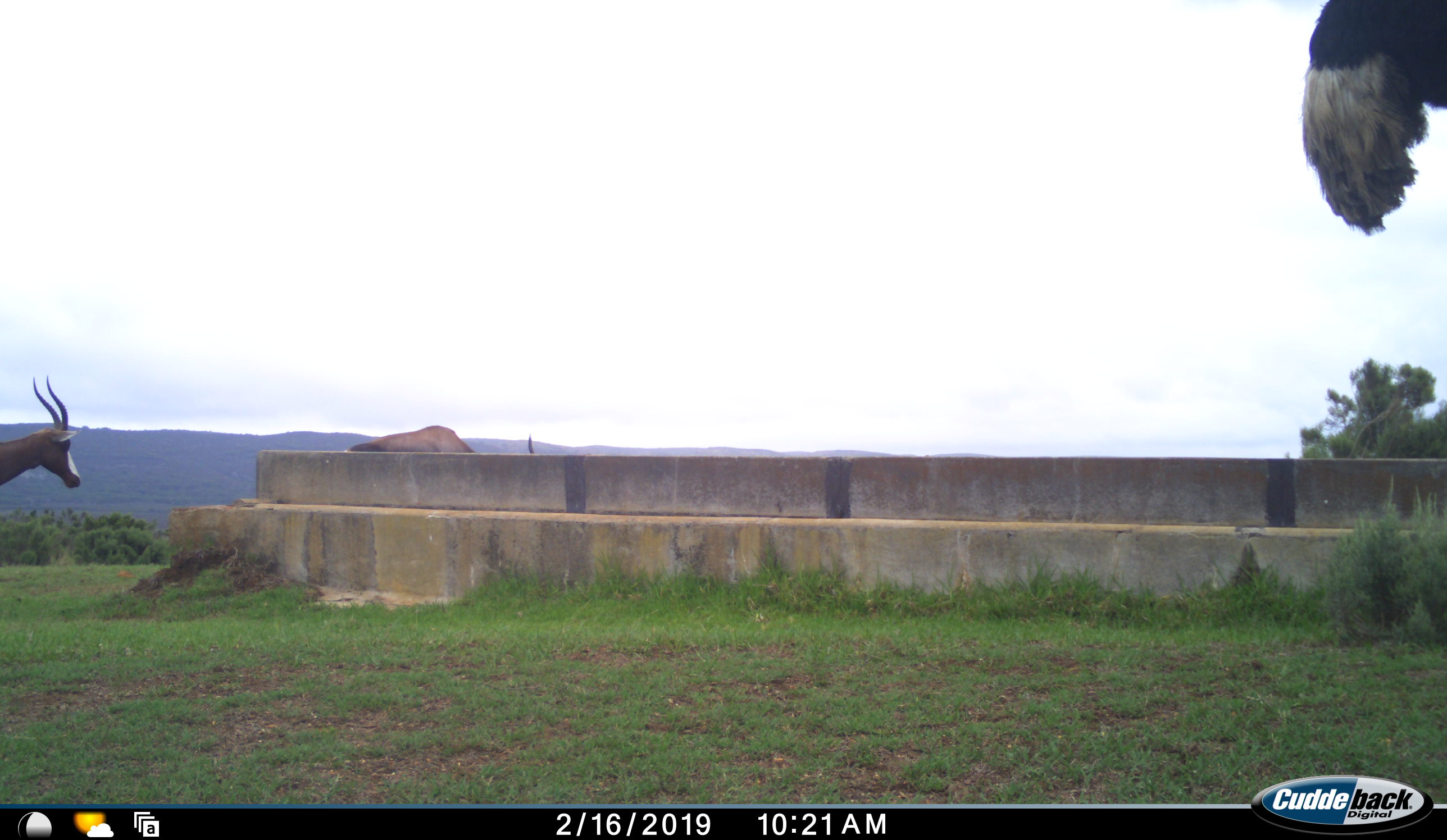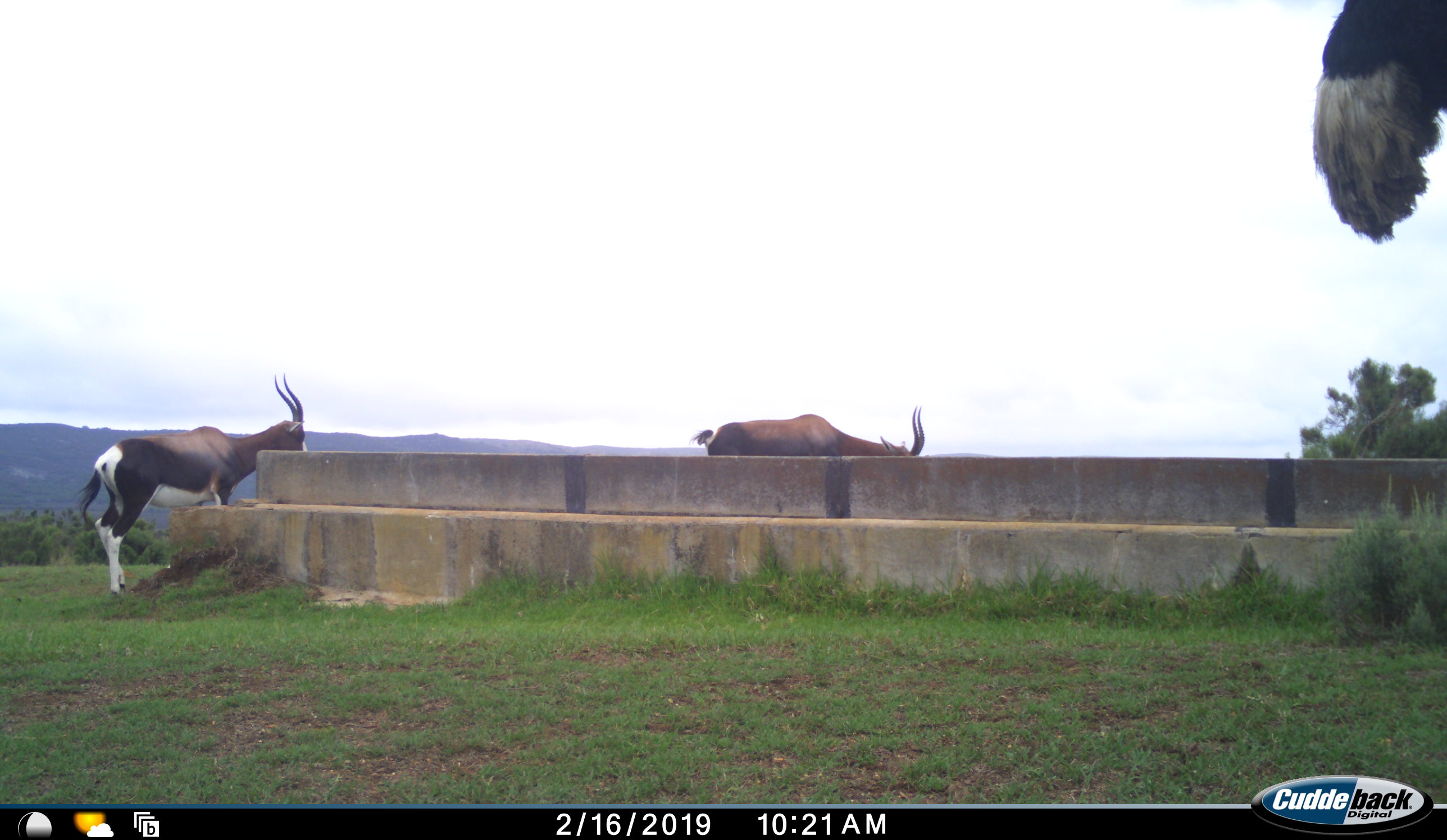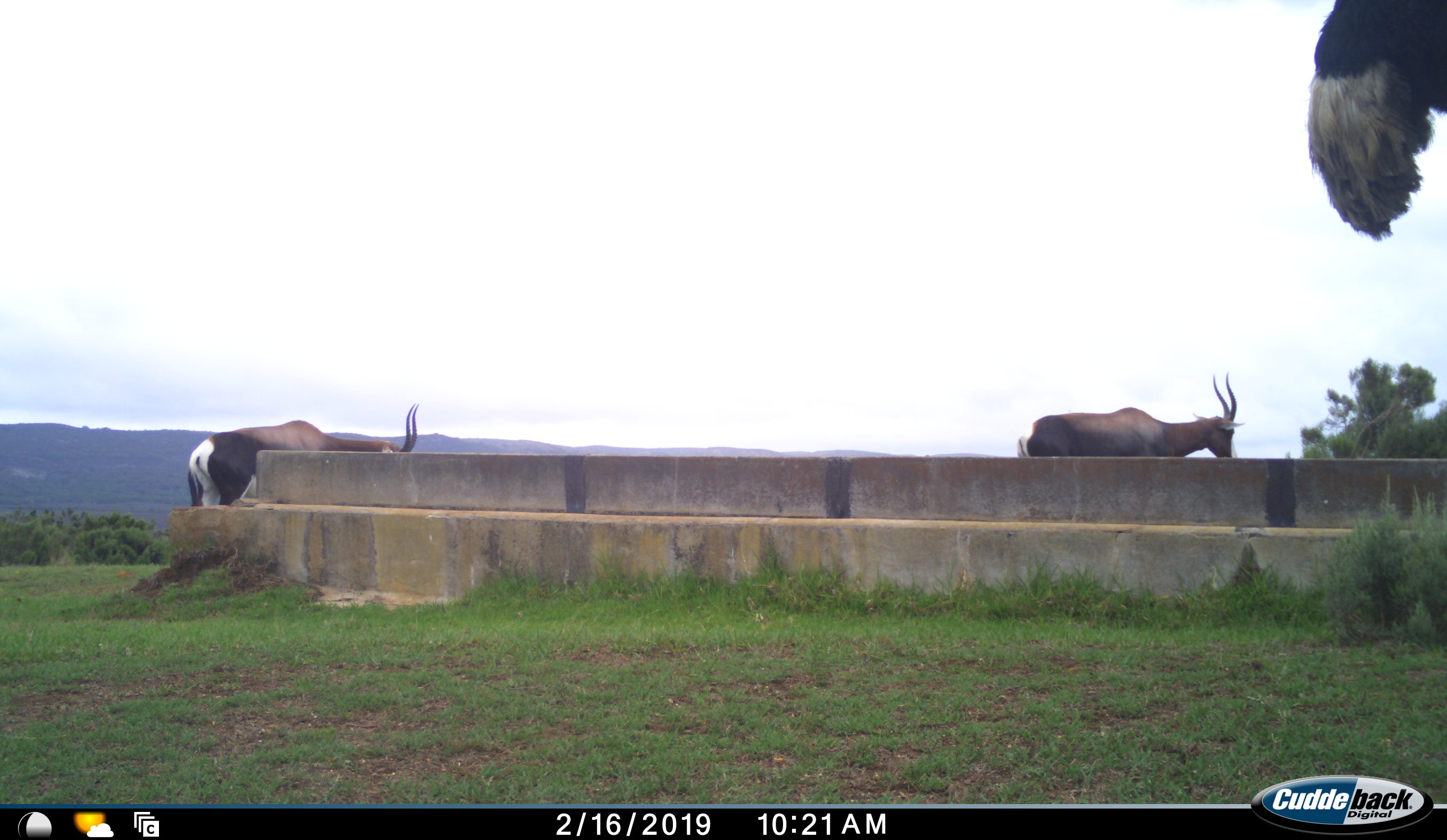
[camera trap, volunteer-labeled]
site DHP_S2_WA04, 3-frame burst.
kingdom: Animalia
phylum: Chordata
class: Mammalia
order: Artiodactyla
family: Bovidae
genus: Damaliscus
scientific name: Damaliscus pygargus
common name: bontebok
Bontebok (Damaliscus pygargus), count 2. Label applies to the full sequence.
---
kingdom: Animalia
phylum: Chordata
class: Aves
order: Struthioniformes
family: Struthionidae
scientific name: Struthionidae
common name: ostrich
Ostrich (Struthionidae), count 1. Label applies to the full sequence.